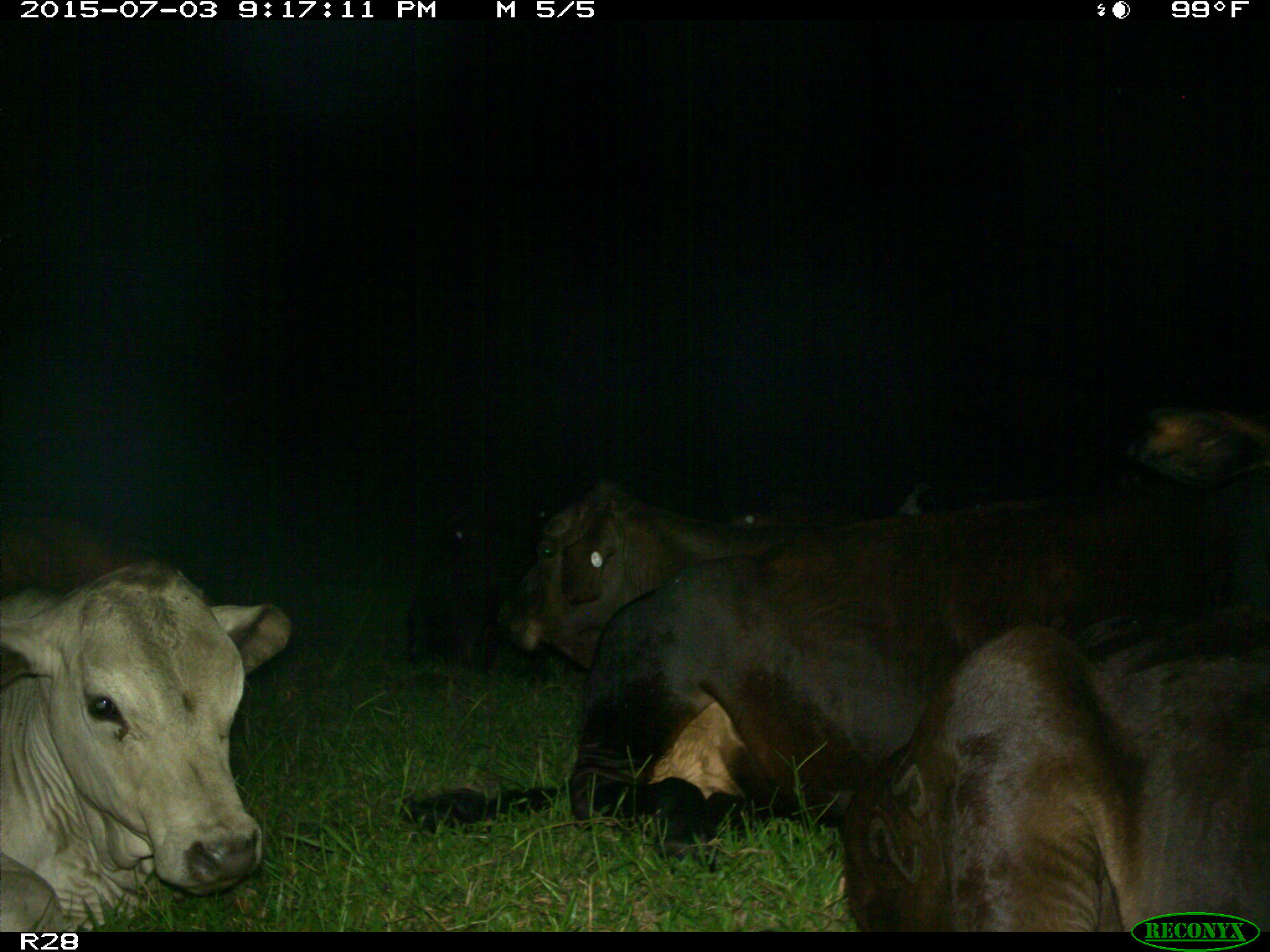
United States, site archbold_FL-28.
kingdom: Animalia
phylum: Chordata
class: Mammalia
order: Artiodactyla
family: Bovidae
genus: Bos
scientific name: Bos taurus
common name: domestic cow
Bos taurus (domestic cow).